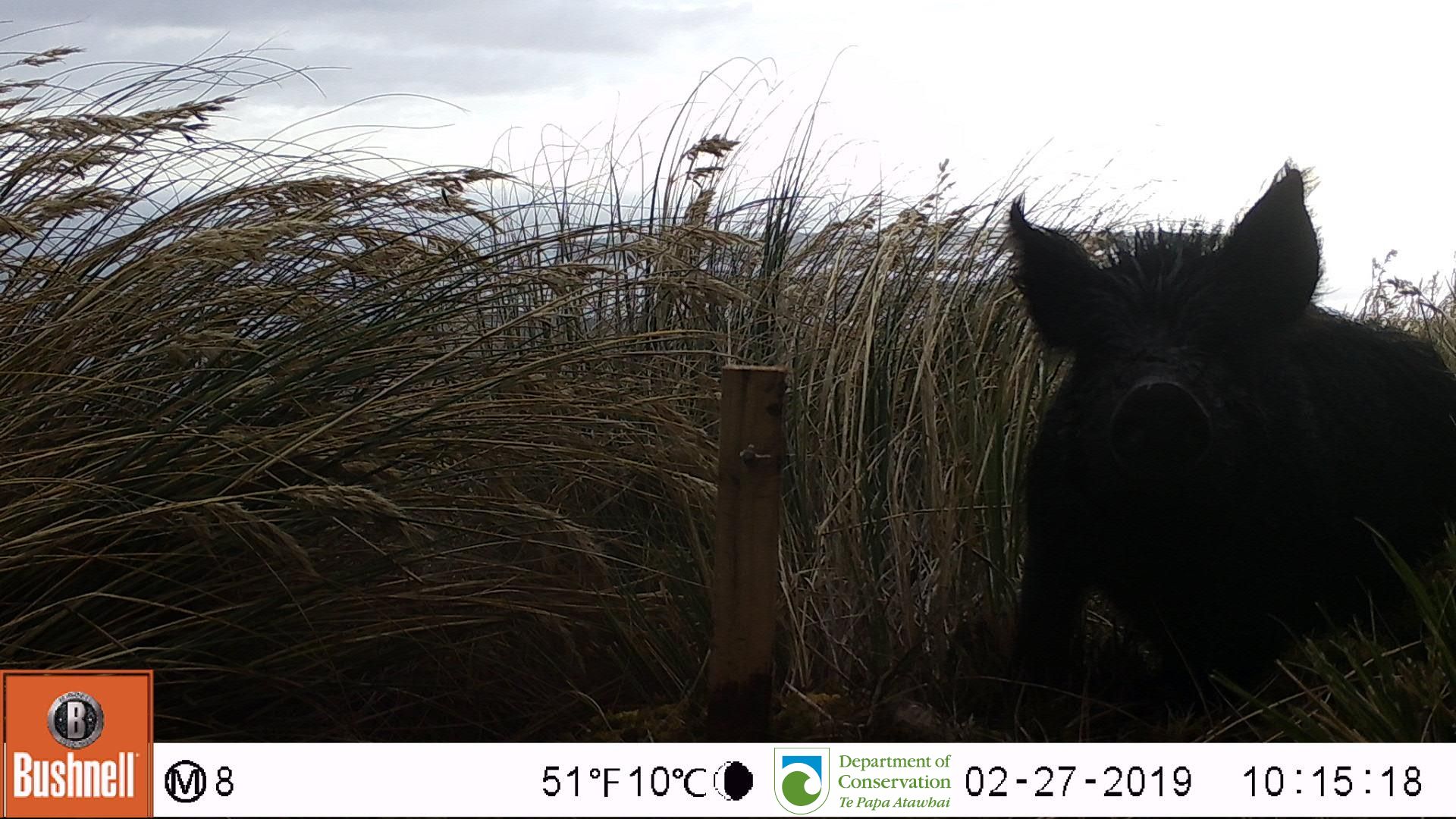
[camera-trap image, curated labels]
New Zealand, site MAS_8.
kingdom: Animalia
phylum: Chordata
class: Mammalia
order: Artiodactyla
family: Suidae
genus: Sus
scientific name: Sus scrofa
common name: pig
Pig (Sus scrofa).